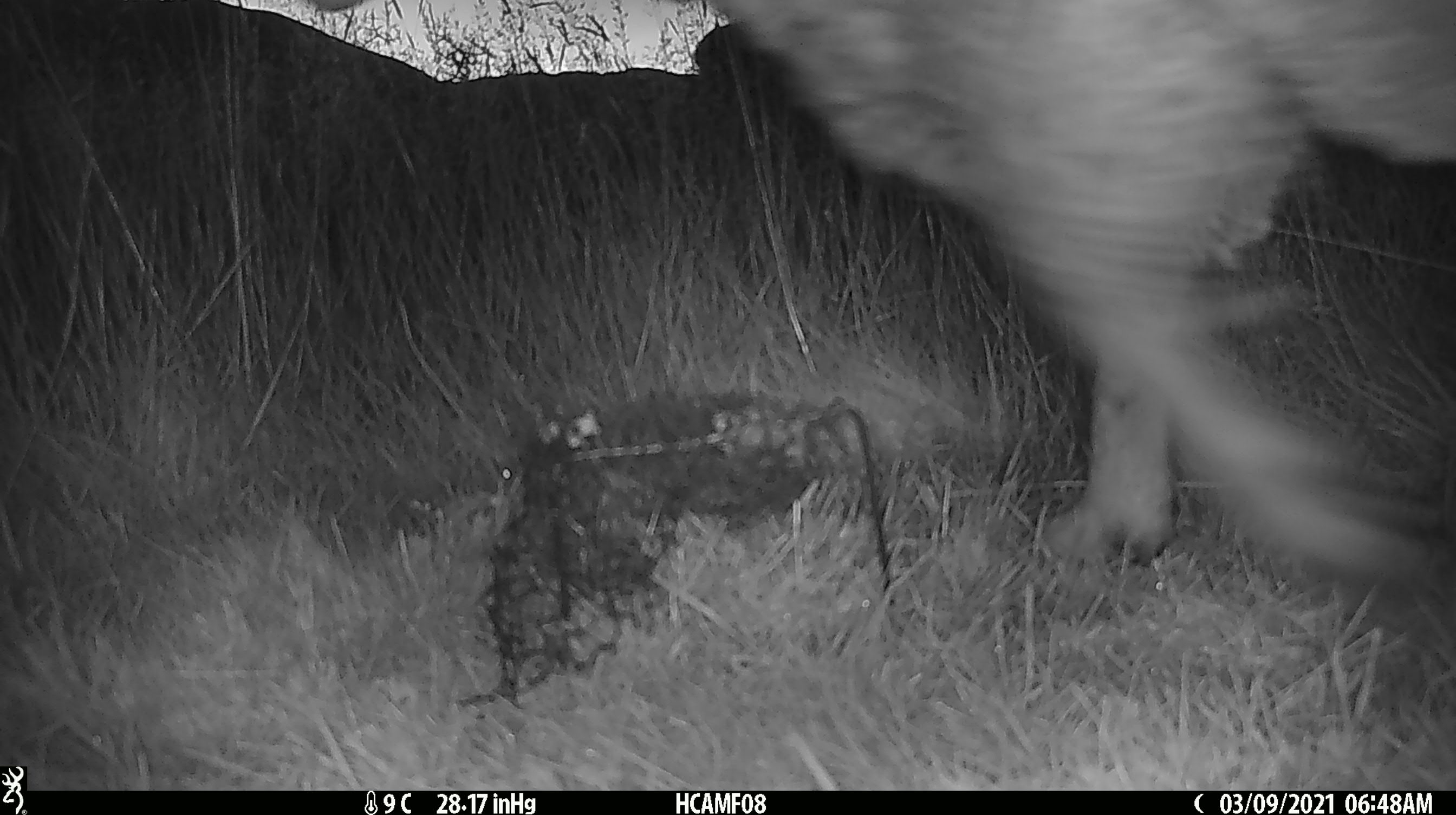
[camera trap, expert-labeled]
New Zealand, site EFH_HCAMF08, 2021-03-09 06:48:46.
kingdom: Animalia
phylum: Chordata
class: Mammalia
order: Artiodactyla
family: Bovidae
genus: Ovis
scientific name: Ovis aries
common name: domestic sheep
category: sheep